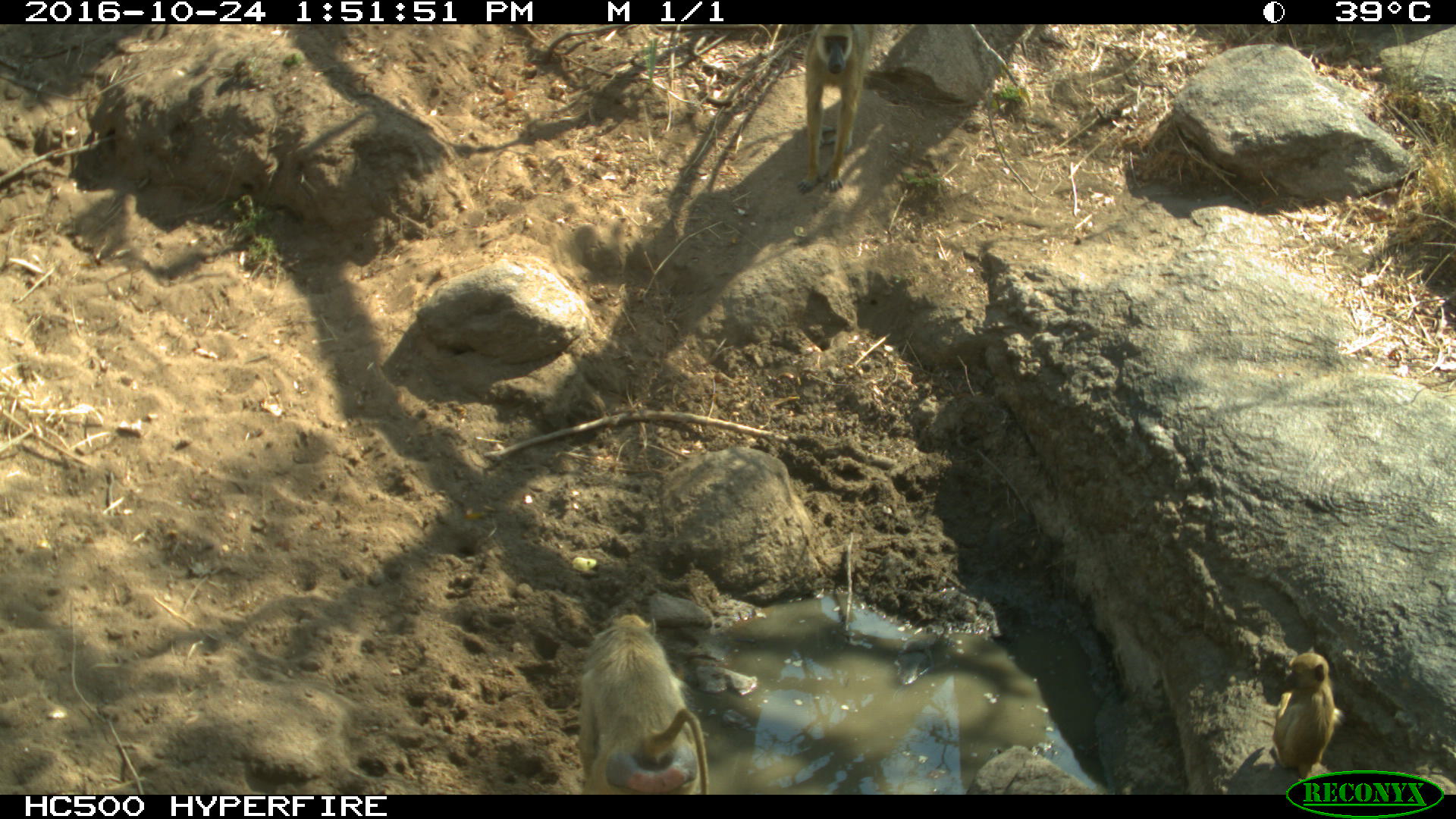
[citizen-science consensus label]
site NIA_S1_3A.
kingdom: Animalia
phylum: Chordata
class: Mammalia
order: Primates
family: Cercopithecidae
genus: Papio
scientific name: Papio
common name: baboon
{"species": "baboon (Papio)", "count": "3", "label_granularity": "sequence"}